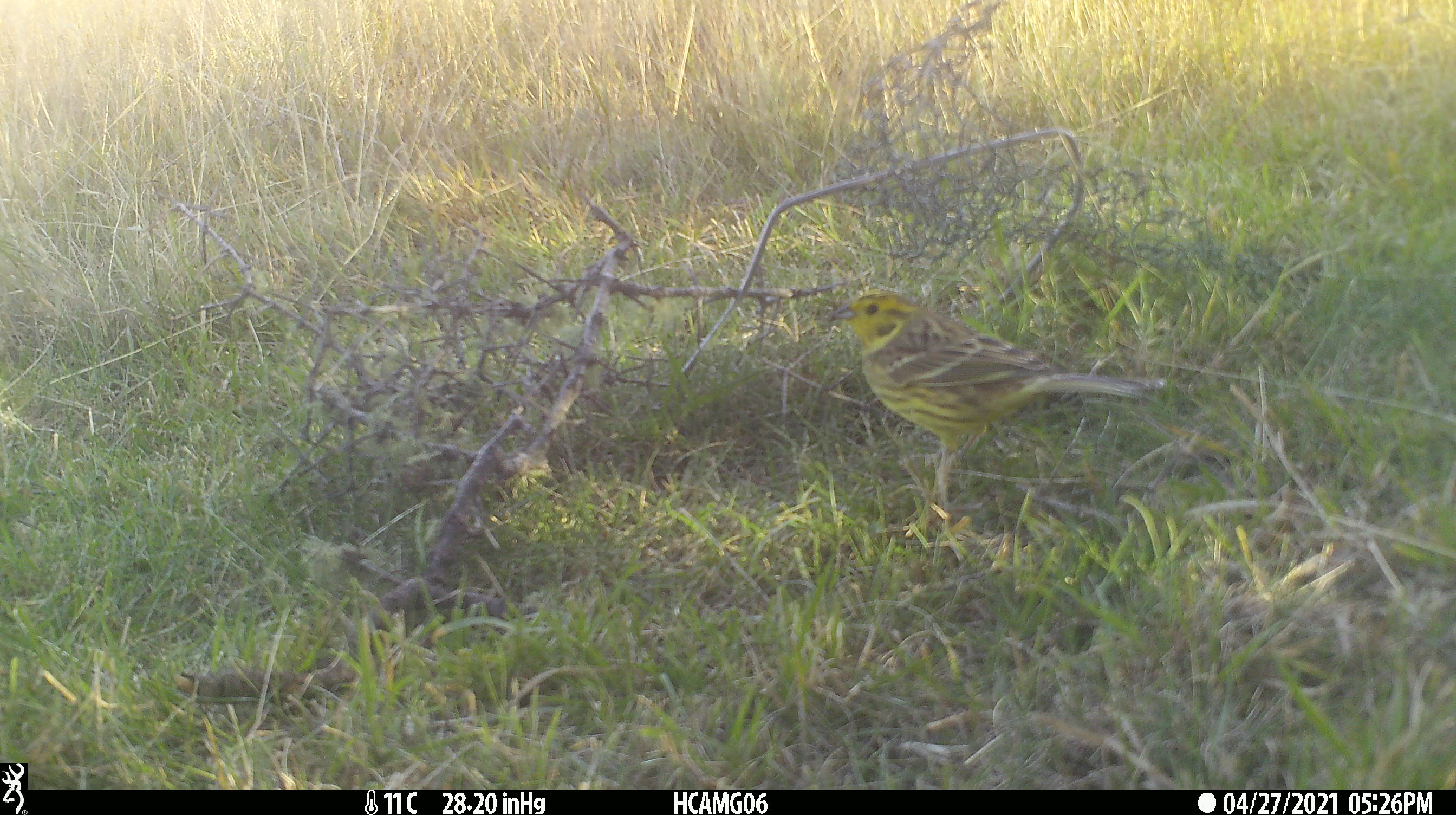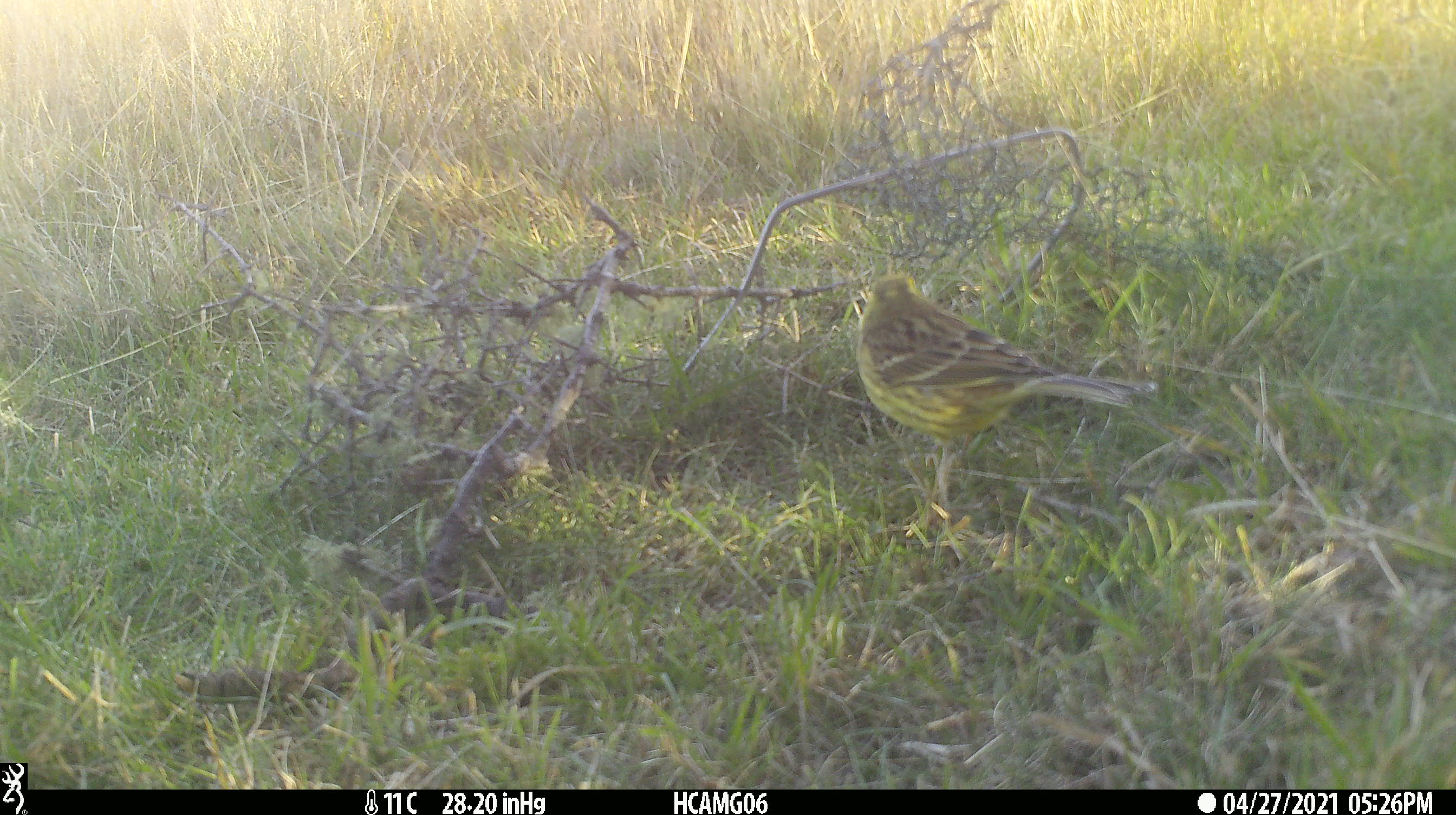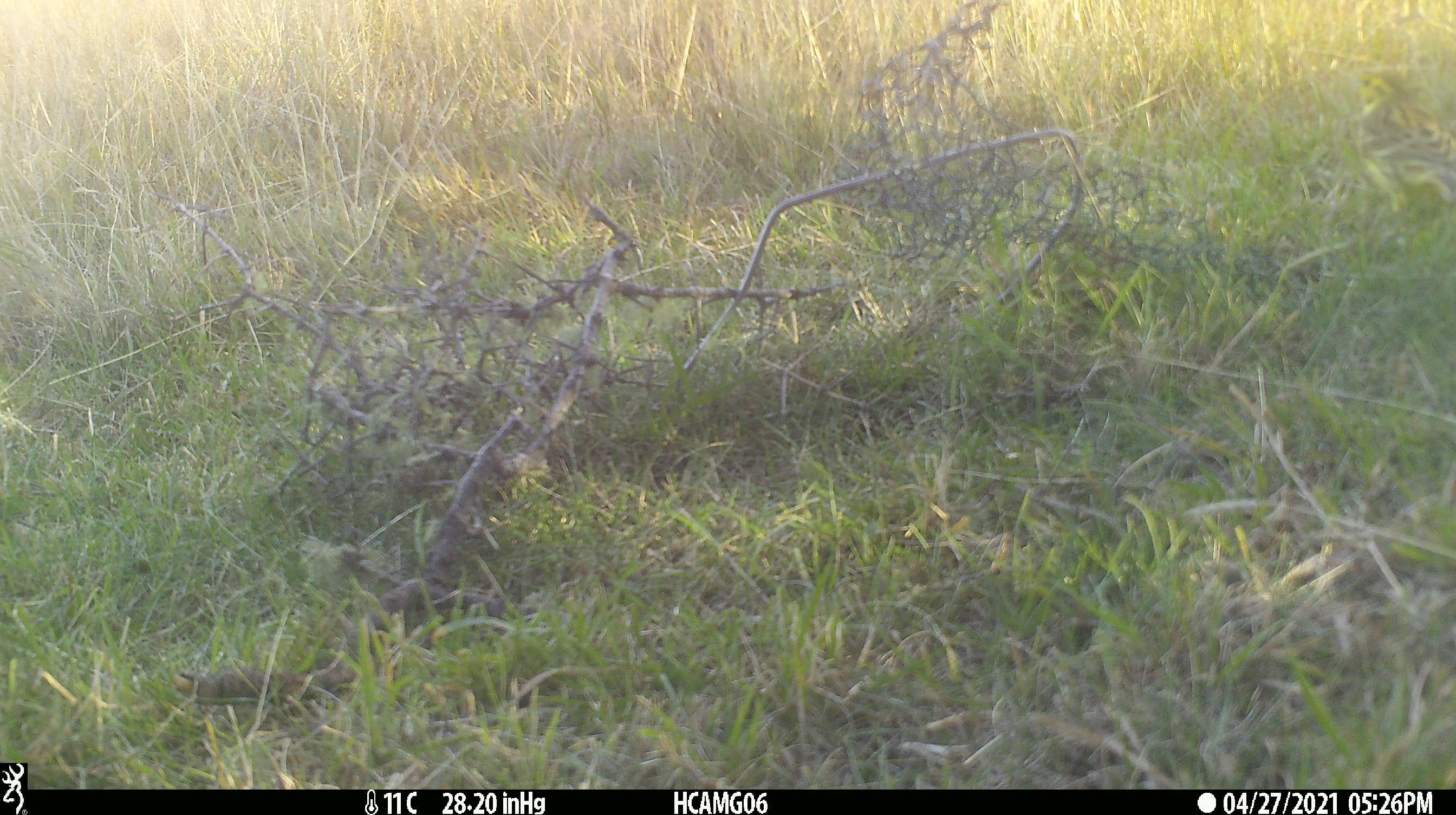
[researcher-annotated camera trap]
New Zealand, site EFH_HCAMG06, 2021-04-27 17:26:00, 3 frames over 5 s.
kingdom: Animalia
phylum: Chordata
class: Aves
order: Passeriformes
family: Emberizidae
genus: Emberiza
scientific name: Emberiza citrinella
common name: yellowhammer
Yellowhammer (Emberiza citrinella).